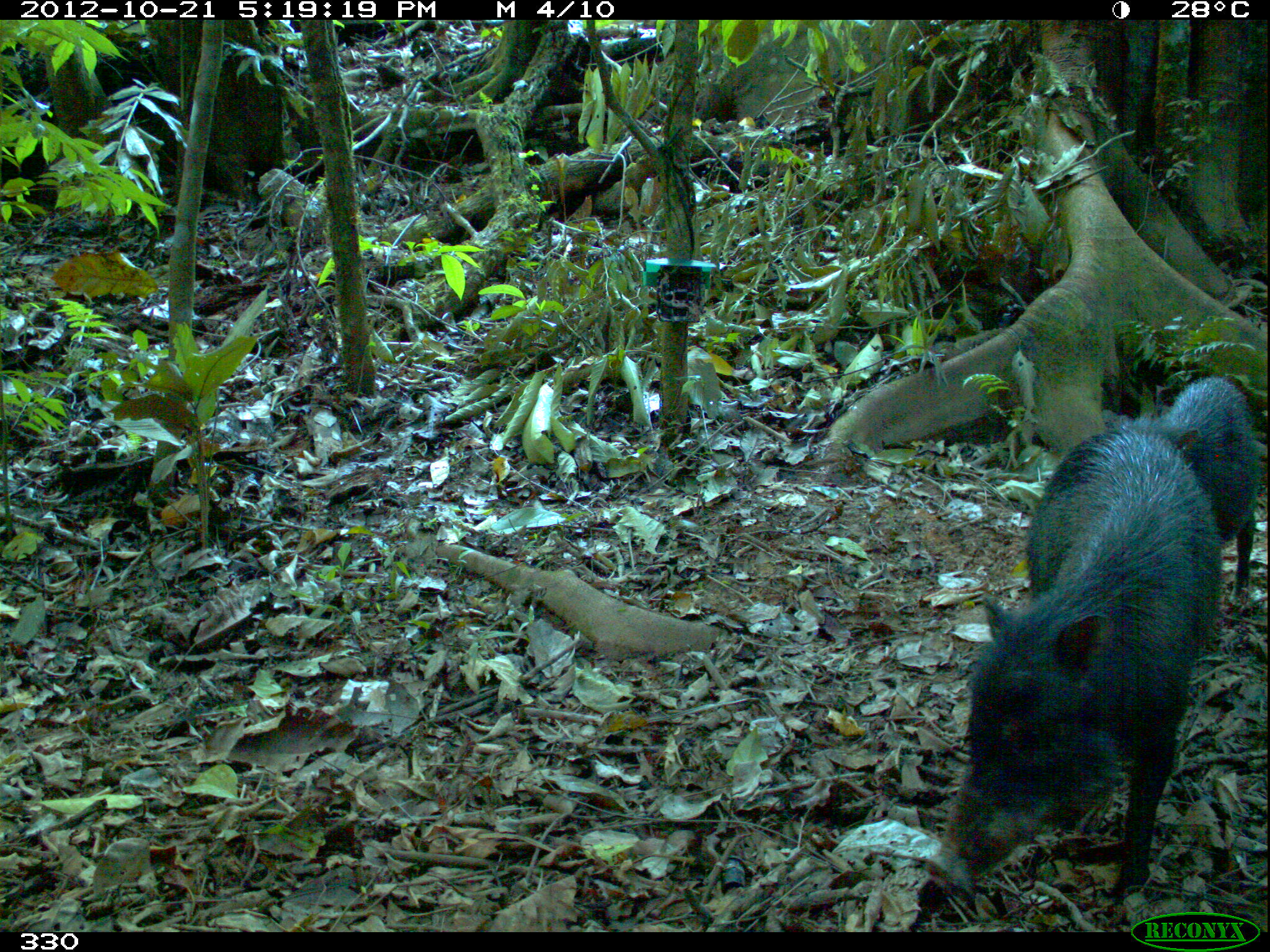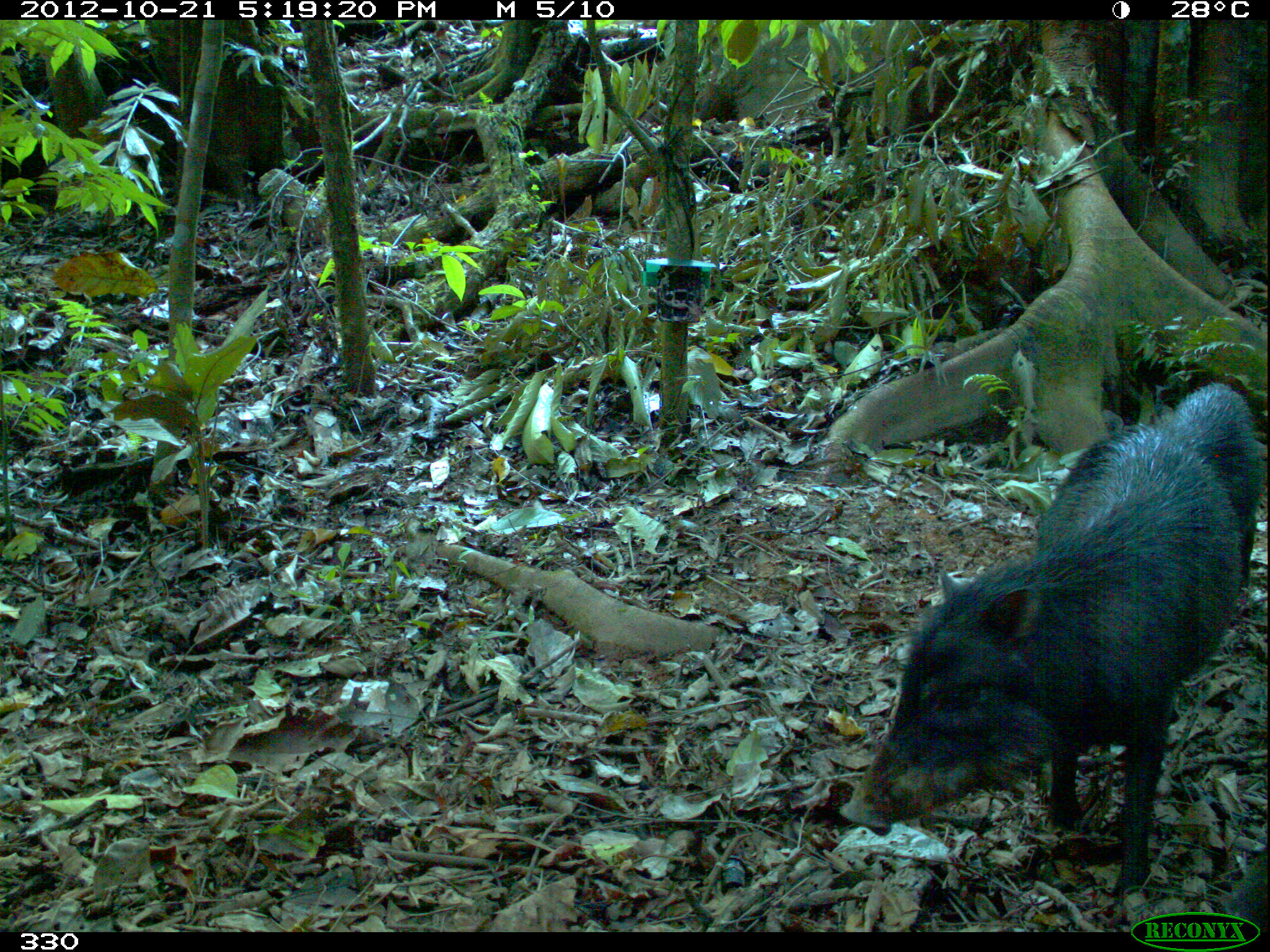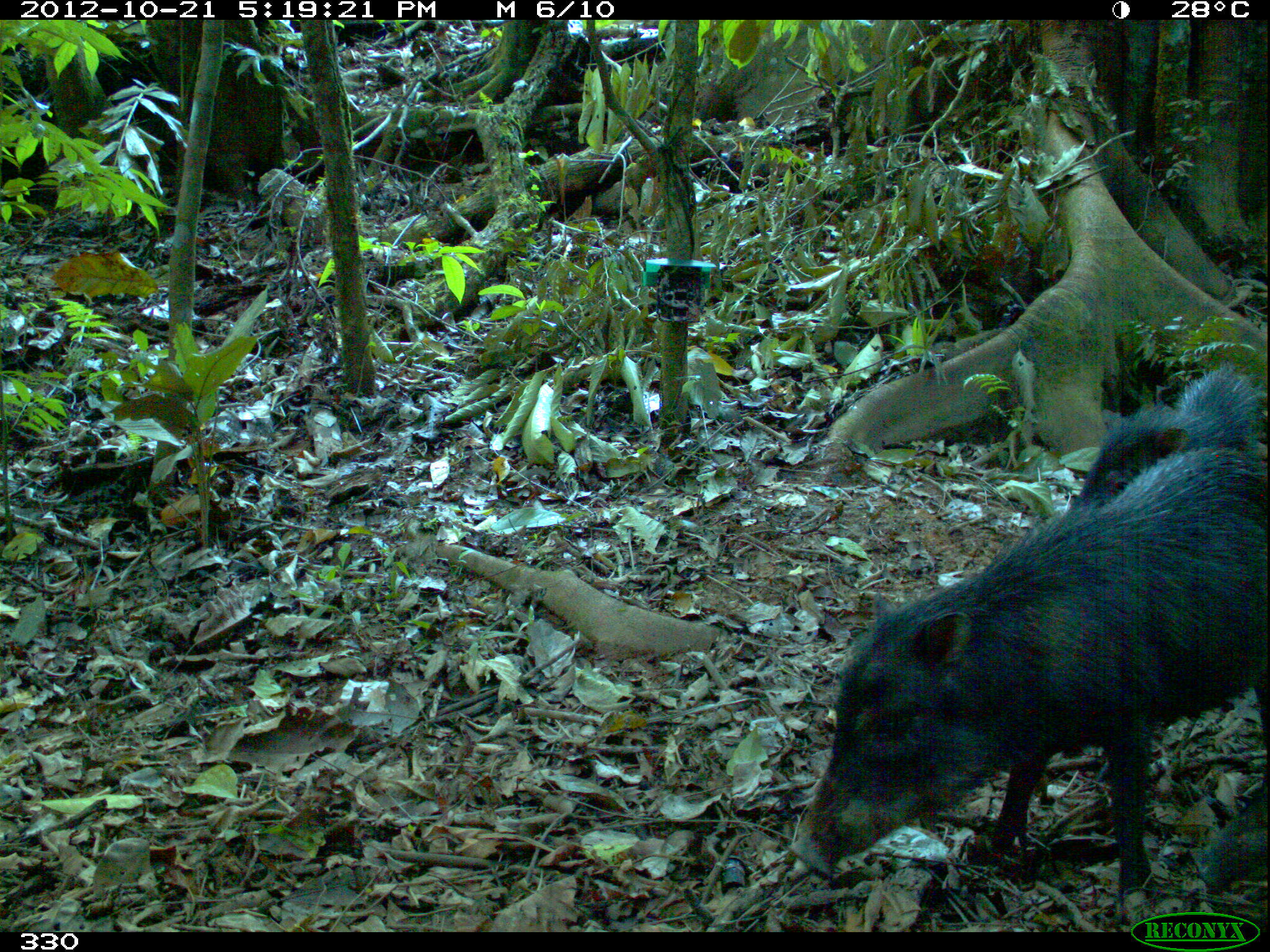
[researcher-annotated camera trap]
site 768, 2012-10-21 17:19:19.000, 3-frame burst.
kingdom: Animalia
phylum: Chordata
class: Mammalia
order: Artiodactyla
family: Tayassuidae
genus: Tayassu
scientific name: Tayassu pecari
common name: white-lipped peccary